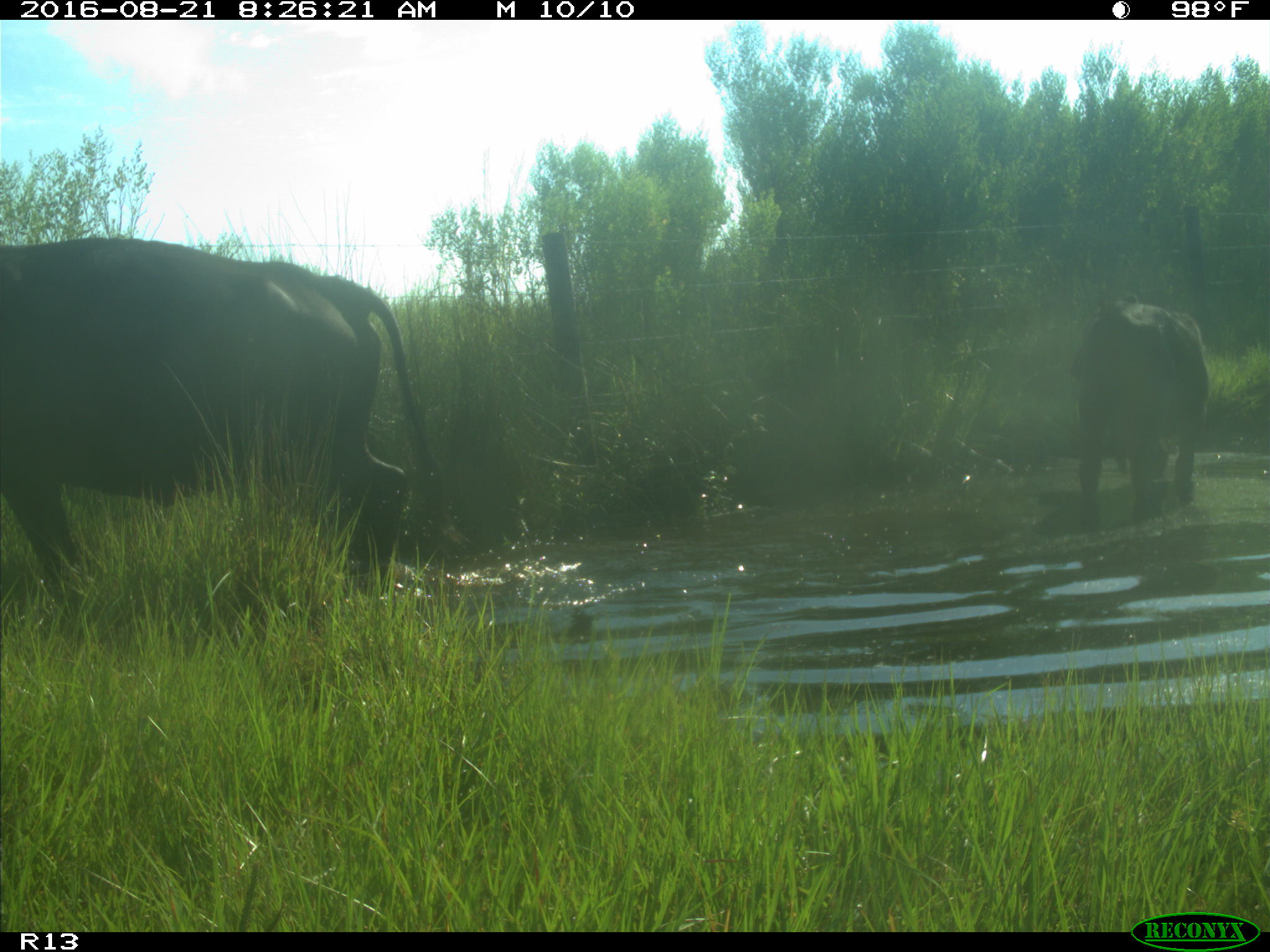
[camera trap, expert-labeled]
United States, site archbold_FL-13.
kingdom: Animalia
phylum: Chordata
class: Mammalia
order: Artiodactyla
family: Bovidae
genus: Bos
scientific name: Bos taurus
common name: domestic cow